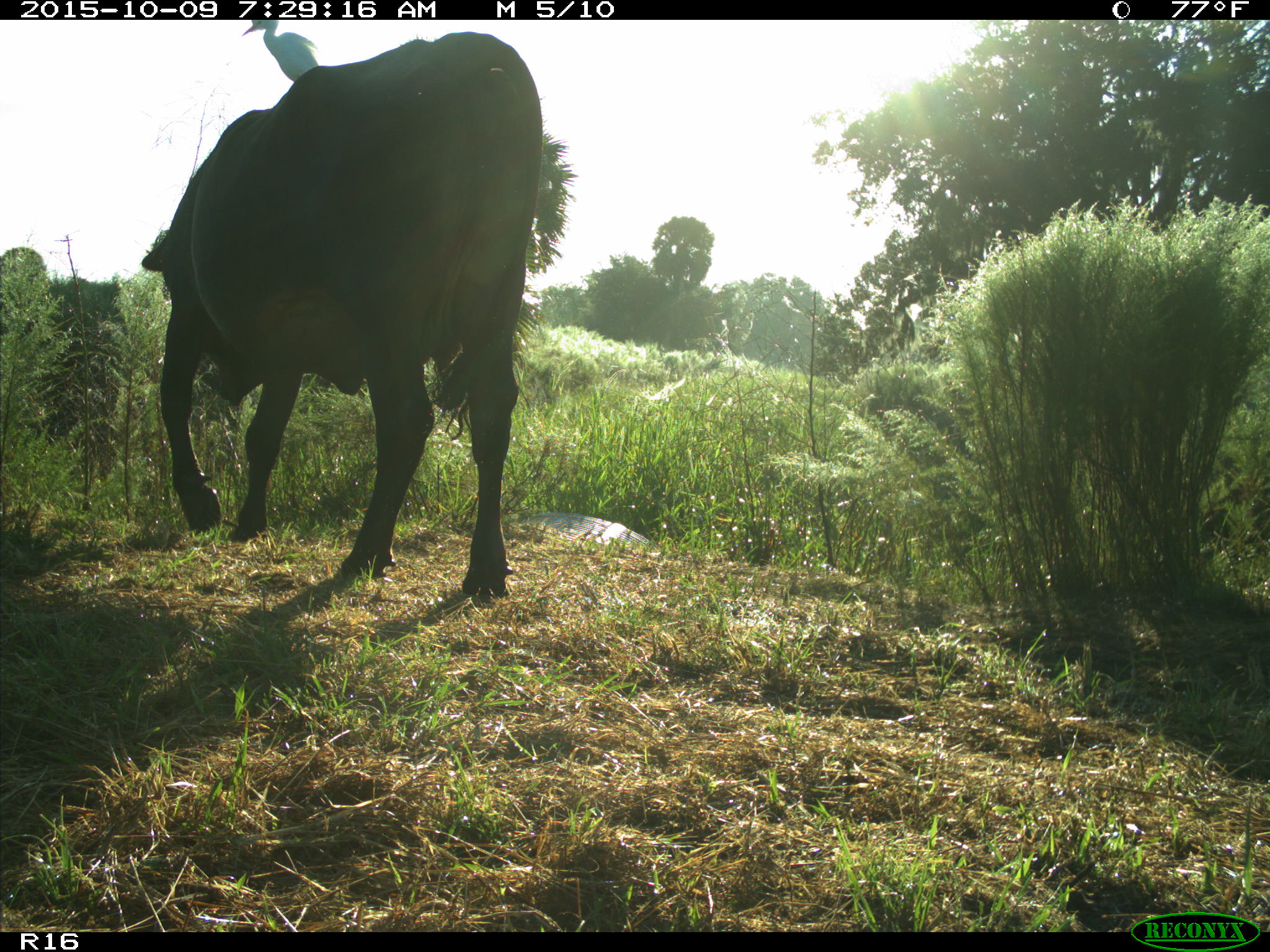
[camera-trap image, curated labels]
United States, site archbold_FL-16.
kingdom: Animalia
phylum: Chordata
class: Mammalia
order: Artiodactyla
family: Bovidae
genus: Bos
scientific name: Bos taurus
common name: domestic cow